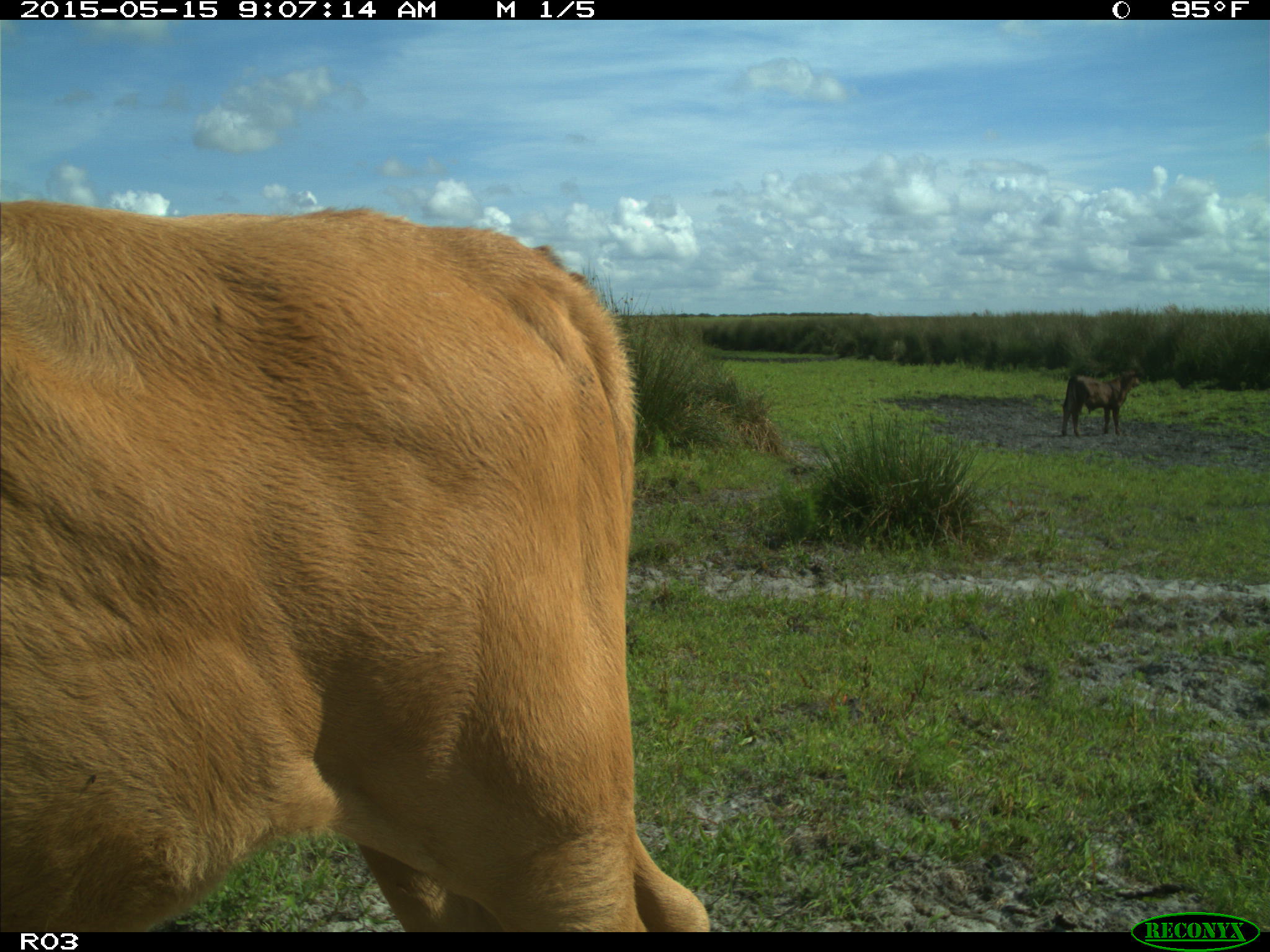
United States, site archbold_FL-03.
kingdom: Animalia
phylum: Chordata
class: Mammalia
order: Artiodactyla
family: Bovidae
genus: Bos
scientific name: Bos taurus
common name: domestic cow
Bos taurus (domestic cow).